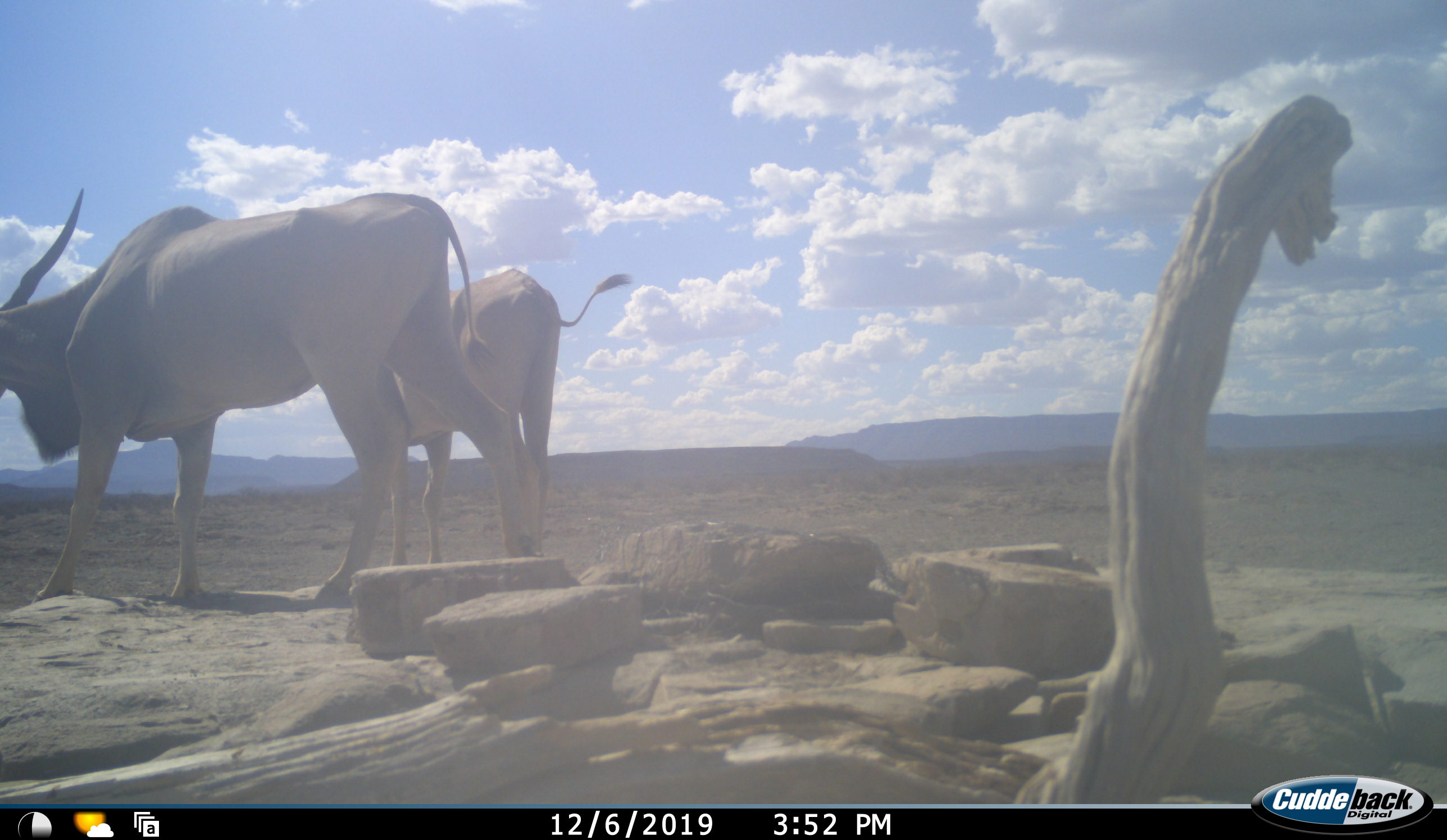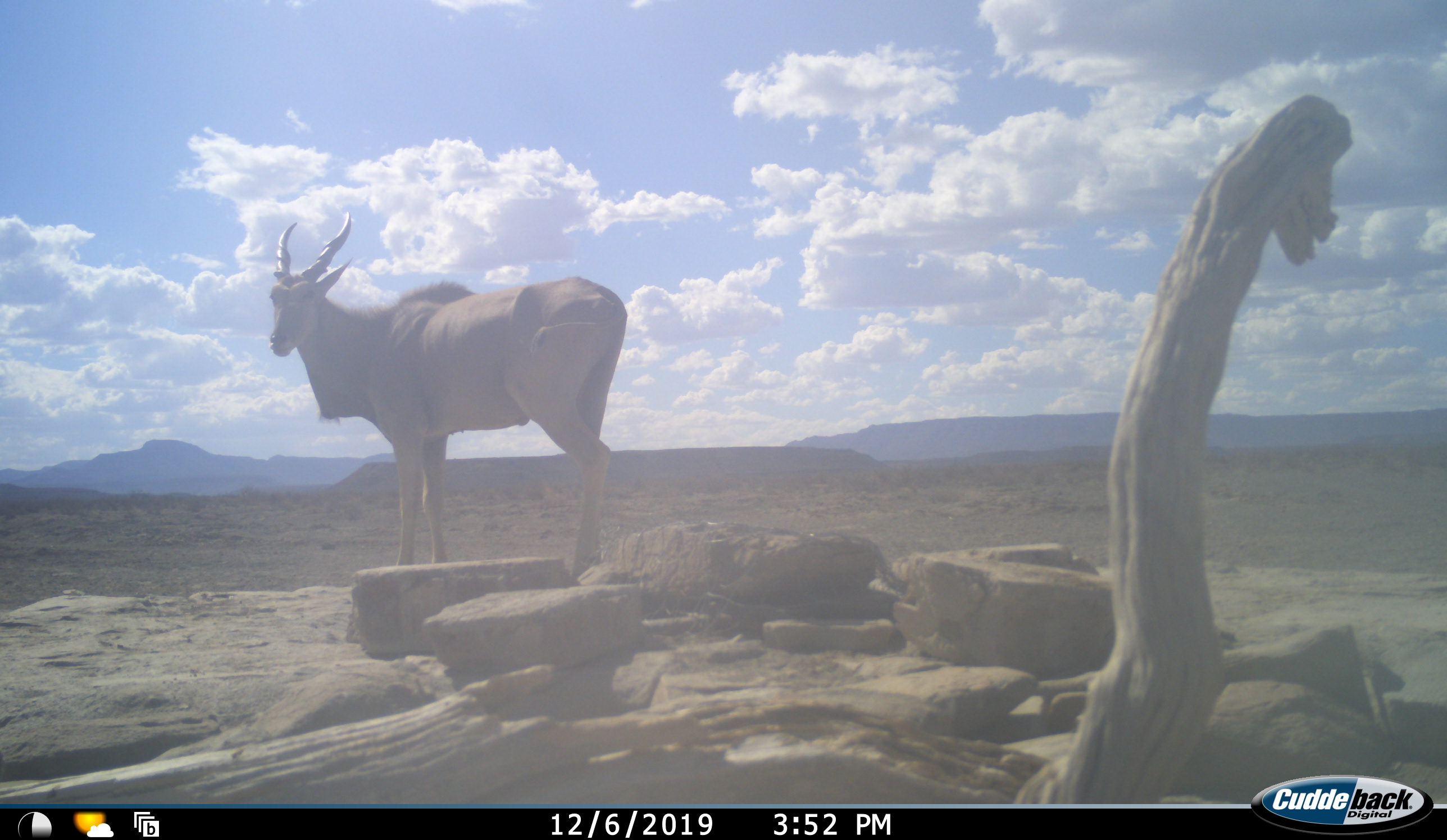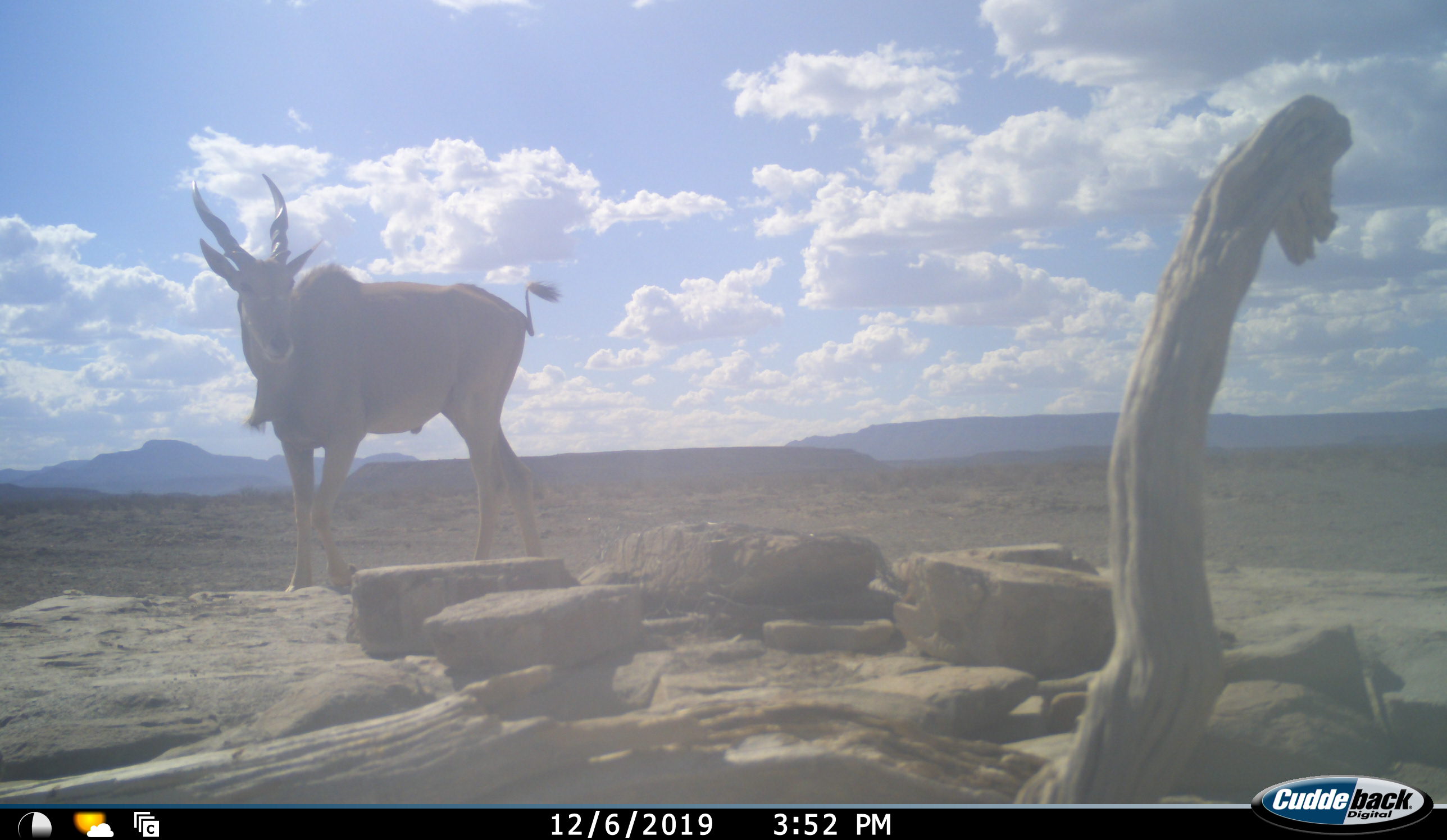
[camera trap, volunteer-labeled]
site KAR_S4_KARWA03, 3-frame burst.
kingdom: Animalia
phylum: Chordata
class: Mammalia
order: Artiodactyla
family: Bovidae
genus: Tragelaphus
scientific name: Tragelaphus oryx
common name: eland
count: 2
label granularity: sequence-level